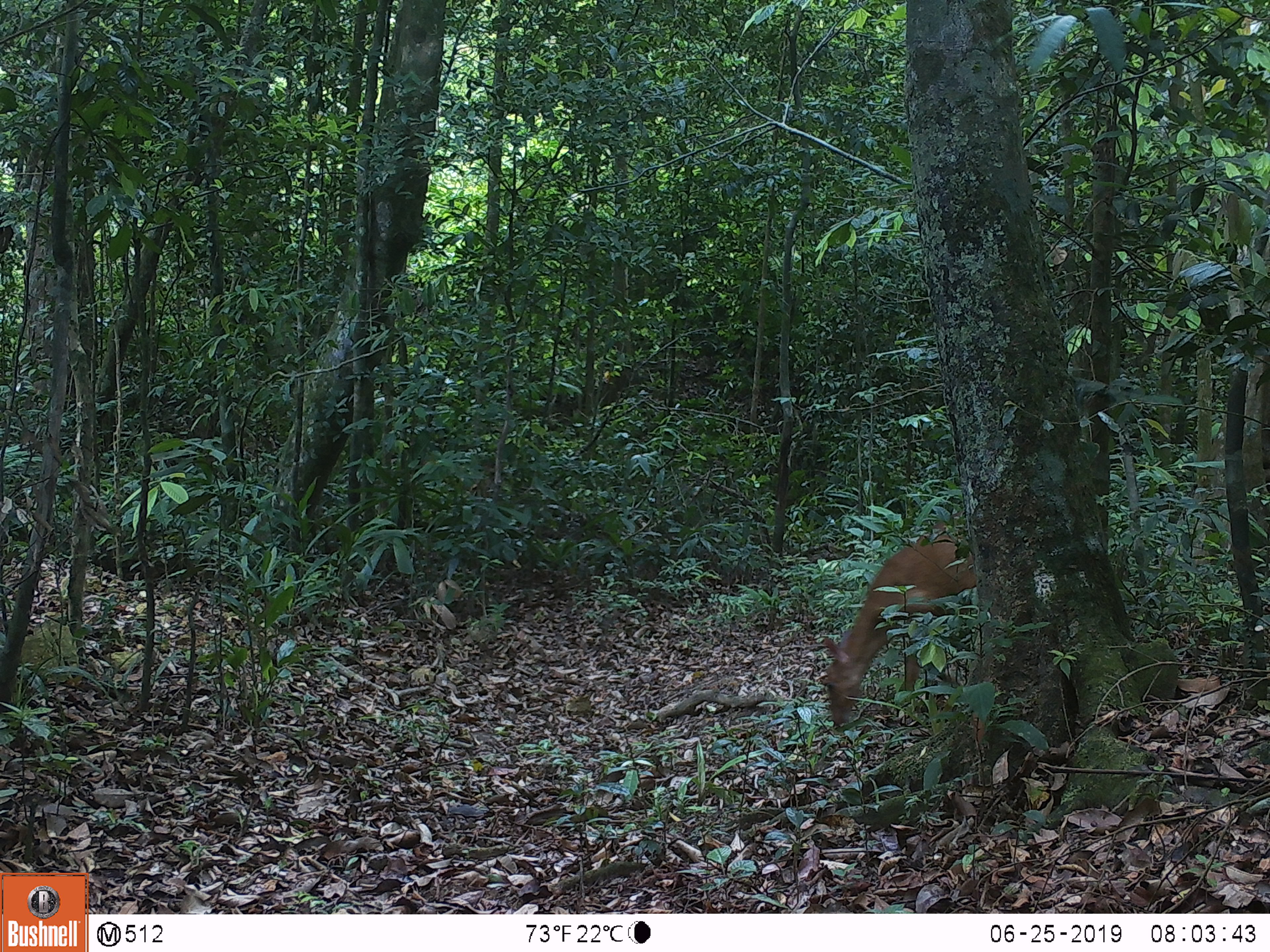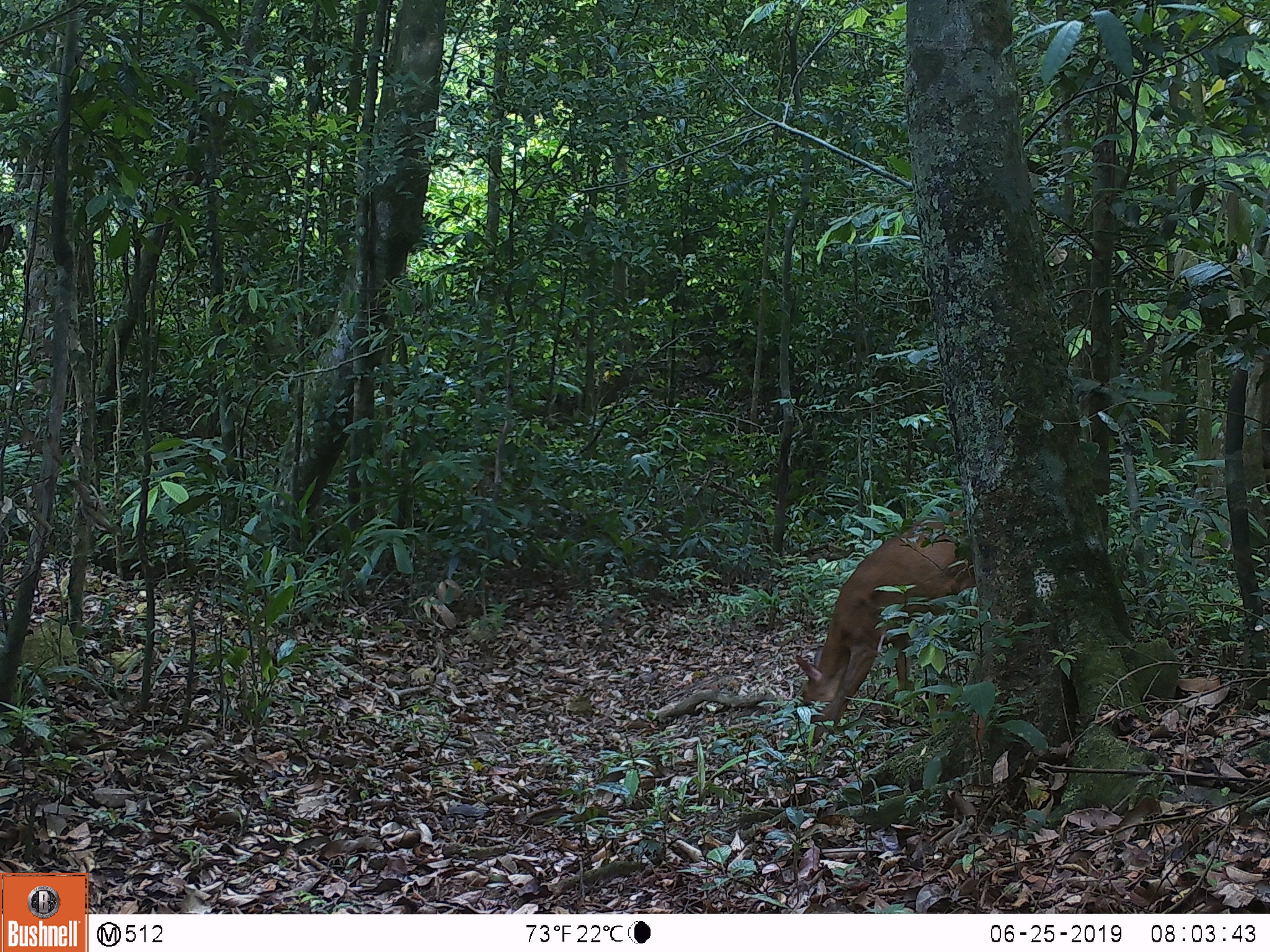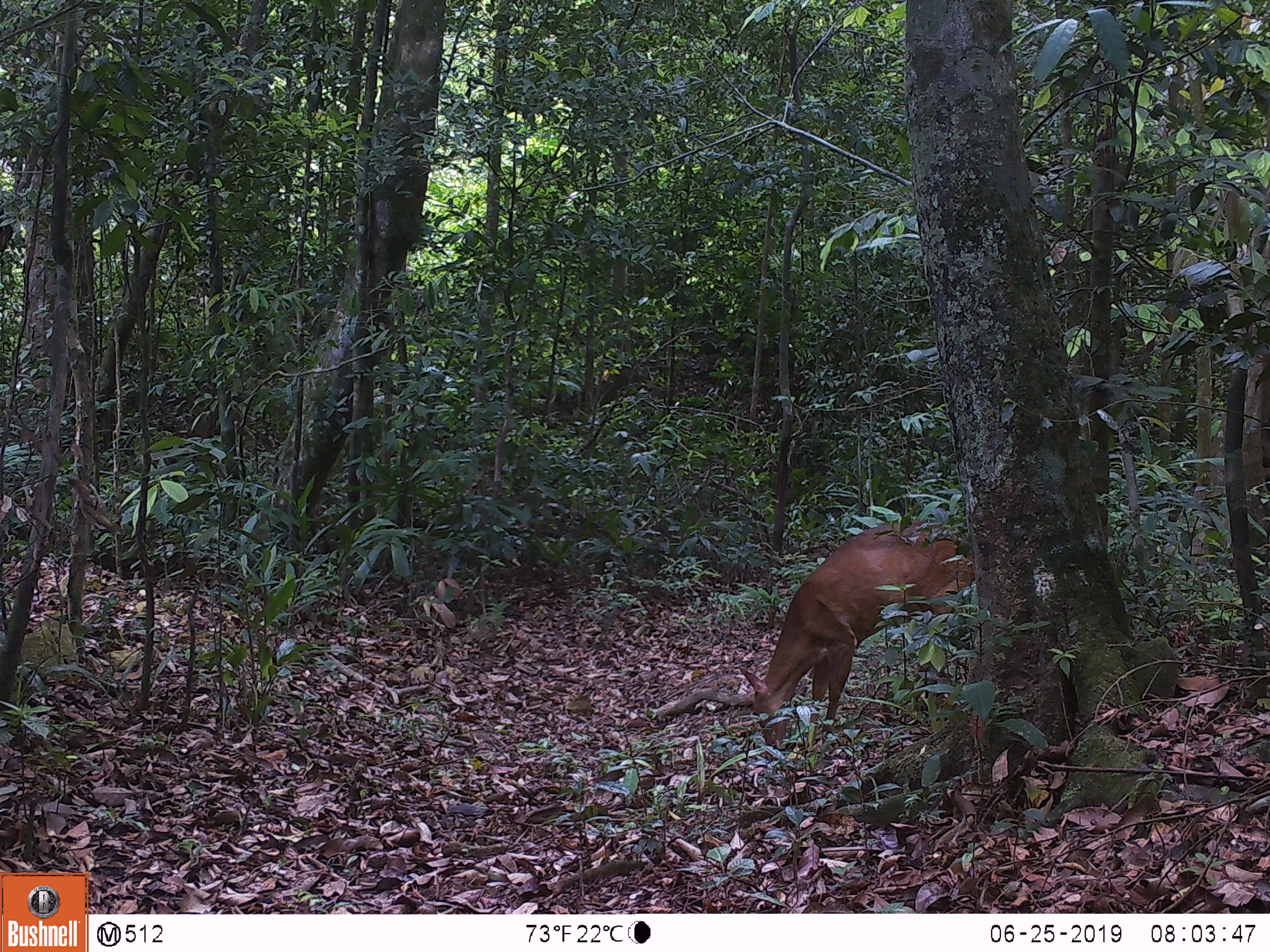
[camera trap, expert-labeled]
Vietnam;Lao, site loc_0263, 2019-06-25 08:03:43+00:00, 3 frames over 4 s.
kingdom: Animalia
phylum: Chordata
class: Mammalia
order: Artiodactyla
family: Cervidae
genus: Muntiacus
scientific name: Muntiacus vuquangensis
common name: large-antlered muntjac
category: large antlered muntjac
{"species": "large antlered muntjac (large-antlered muntjac) (Muntiacus vuquangensis)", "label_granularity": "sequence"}